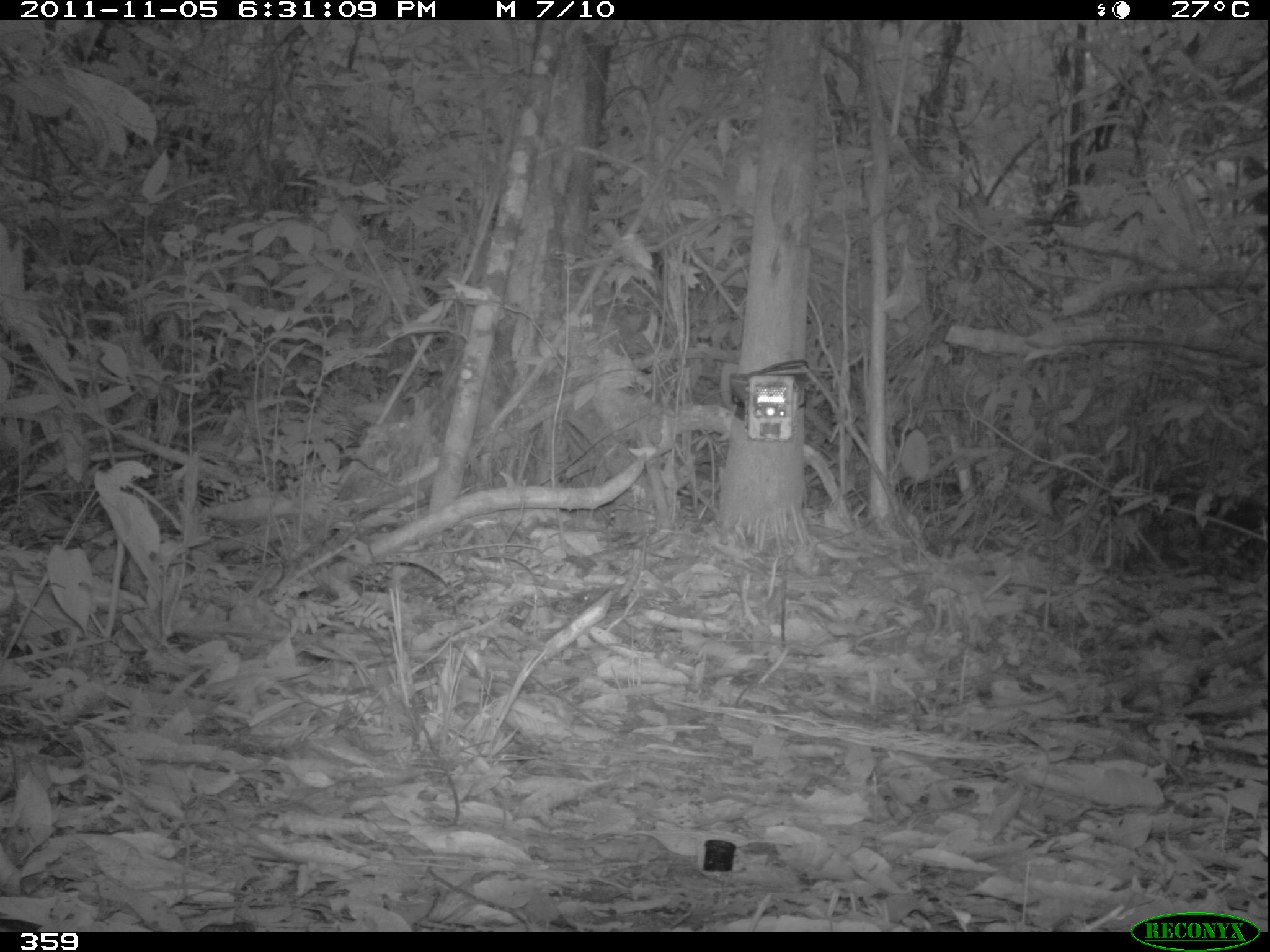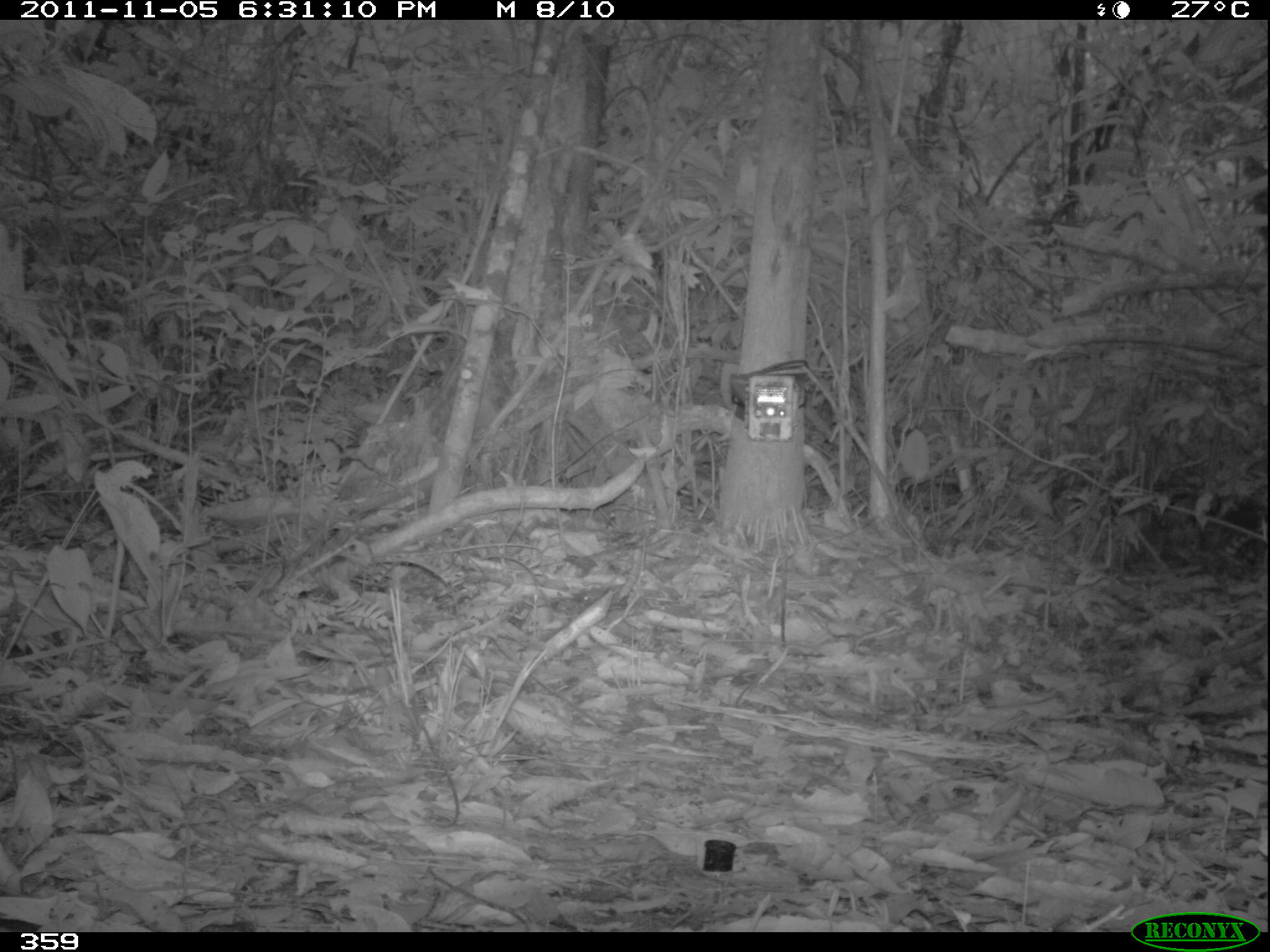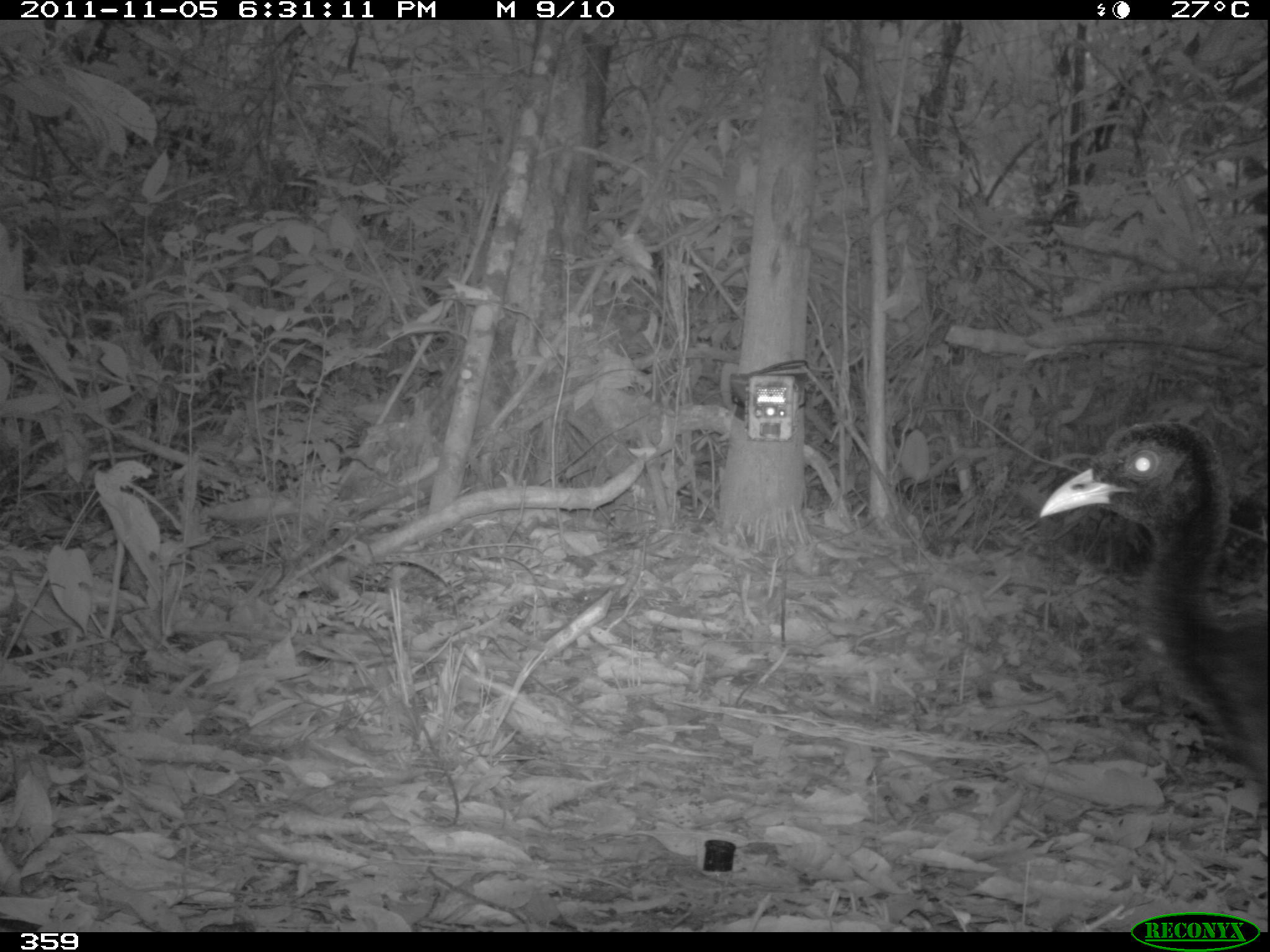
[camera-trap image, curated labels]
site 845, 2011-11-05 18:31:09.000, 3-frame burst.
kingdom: Animalia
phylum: Chordata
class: Aves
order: Gruiformes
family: Psophiidae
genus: Psophia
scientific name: Psophia leucoptera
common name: pale-winged trumpeter